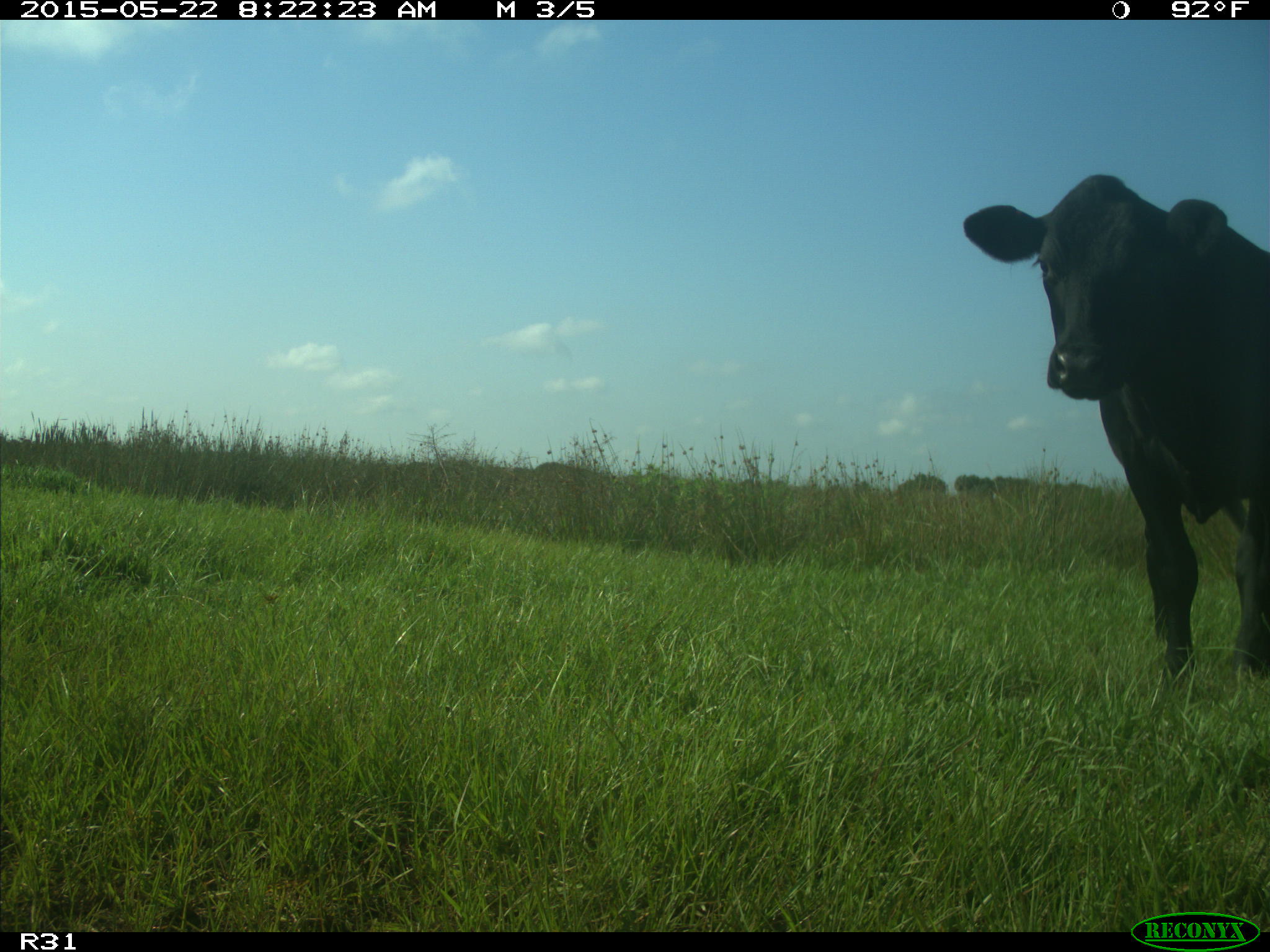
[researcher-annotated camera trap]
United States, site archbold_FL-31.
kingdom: Animalia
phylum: Chordata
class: Mammalia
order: Artiodactyla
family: Bovidae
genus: Bos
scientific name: Bos taurus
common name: domestic cow